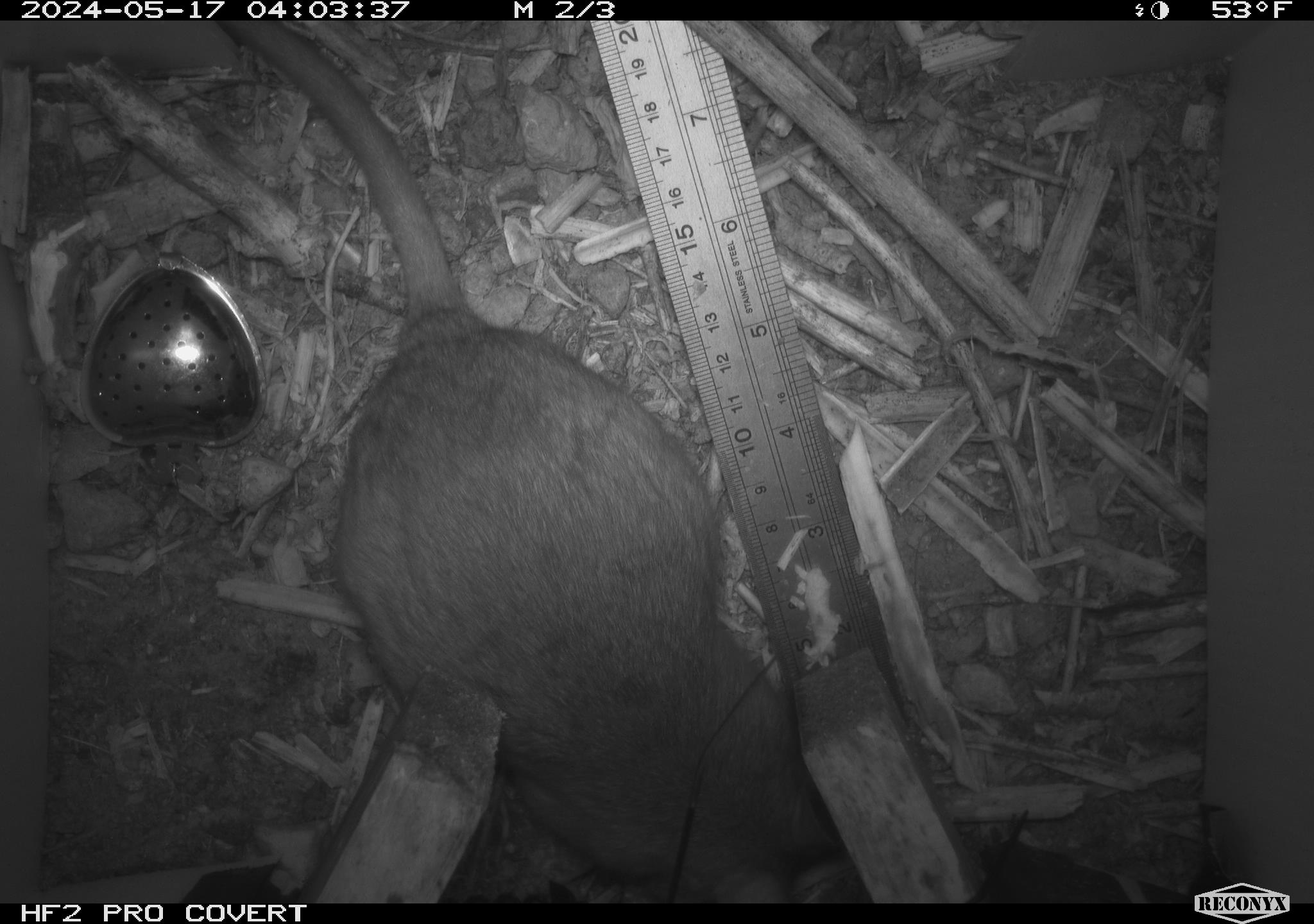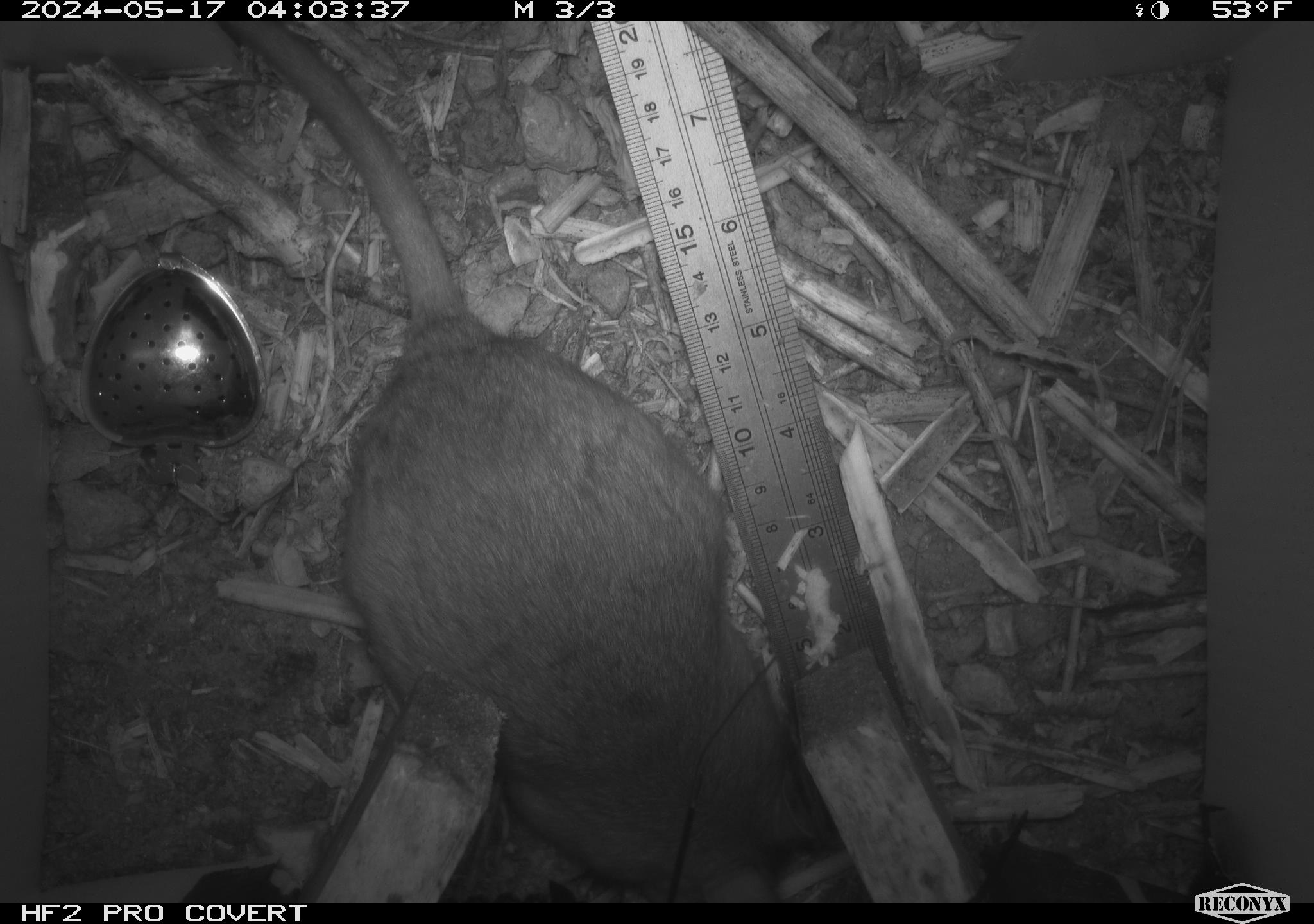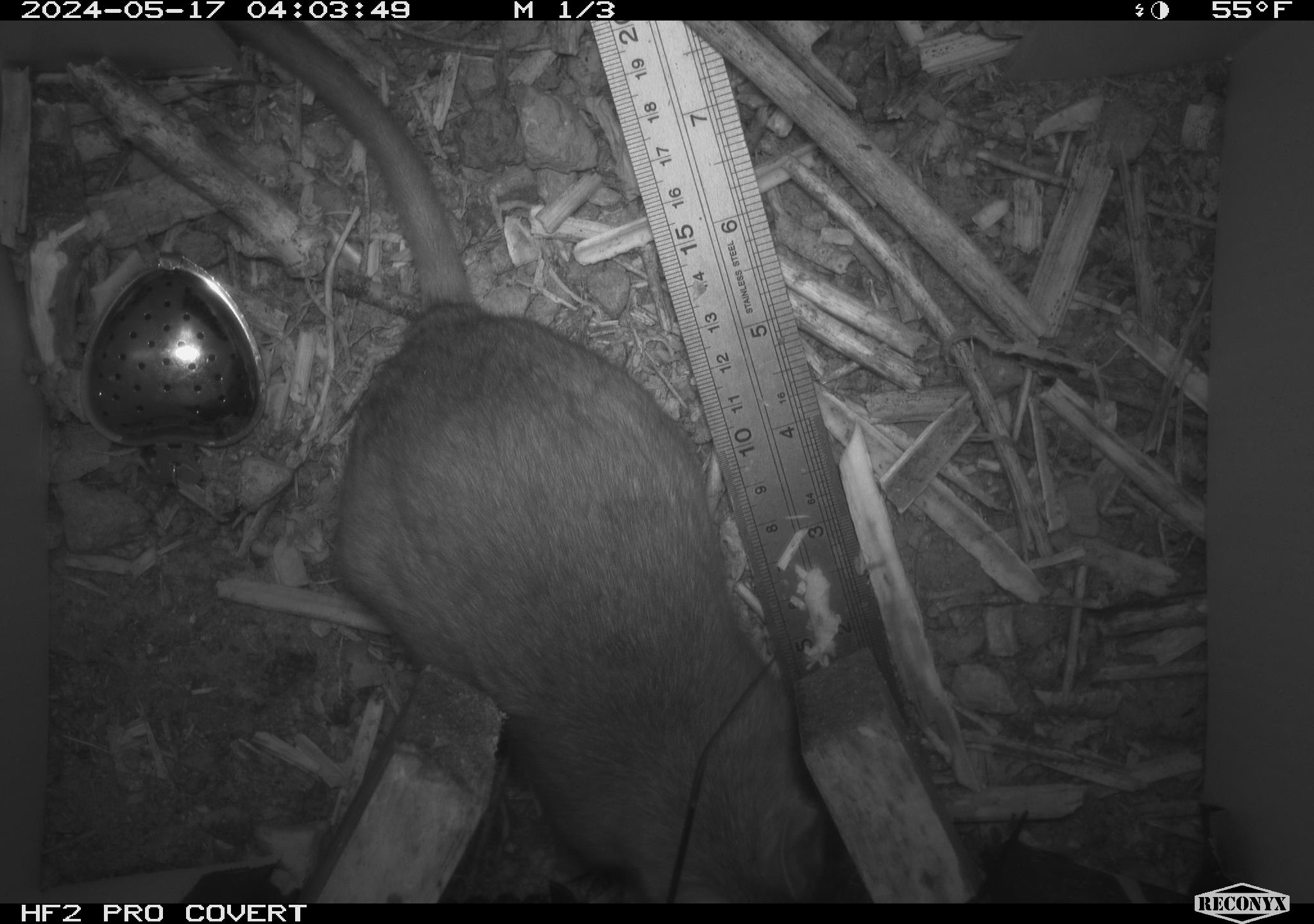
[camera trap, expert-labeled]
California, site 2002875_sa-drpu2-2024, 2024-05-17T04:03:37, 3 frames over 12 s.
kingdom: Animalia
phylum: Chordata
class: Mammalia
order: Rodentia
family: Cricetidae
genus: Neotoma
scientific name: Neotoma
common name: pack rat or woodrat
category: neotoma species